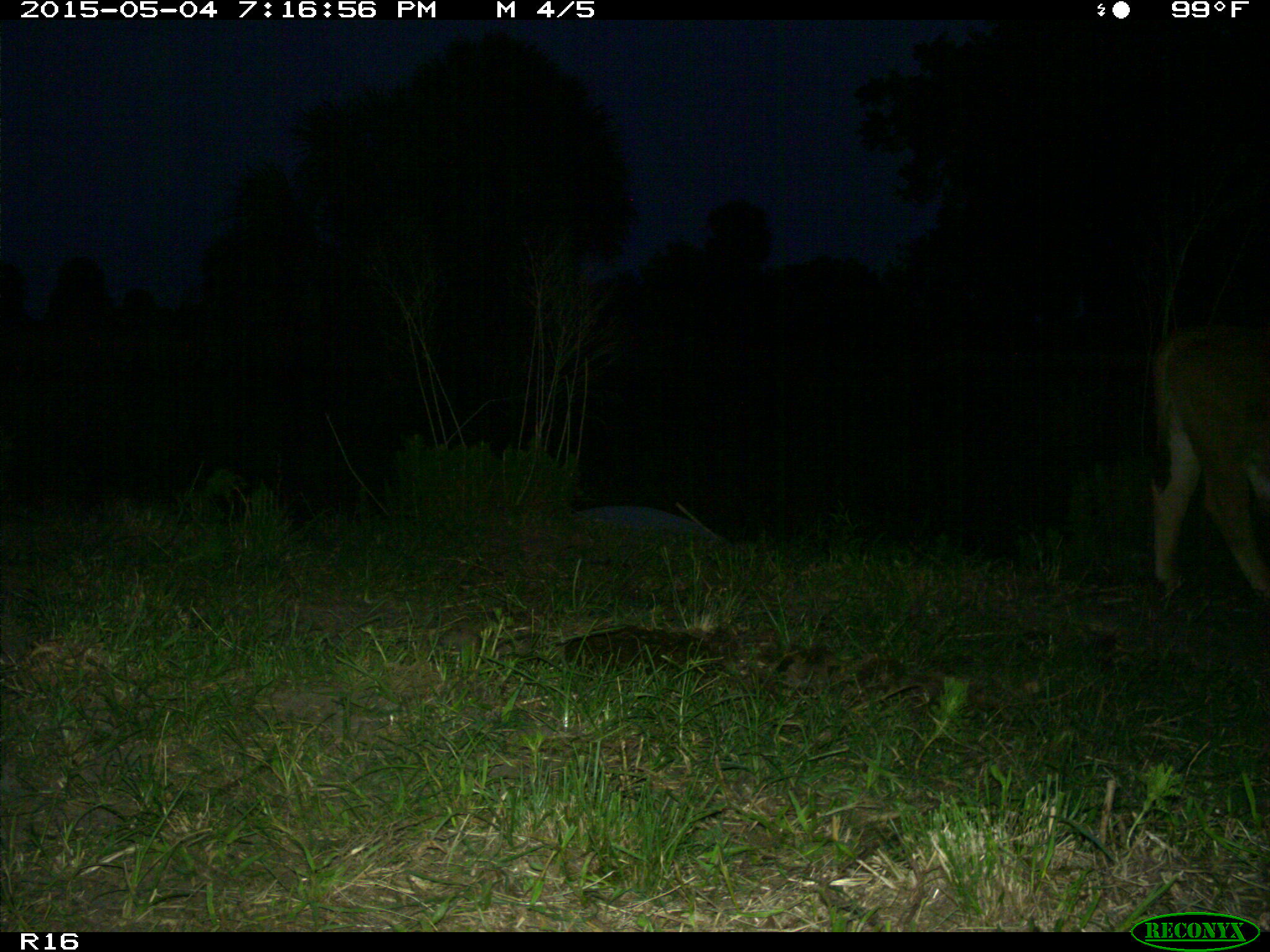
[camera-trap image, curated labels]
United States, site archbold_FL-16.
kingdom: Animalia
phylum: Chordata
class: Mammalia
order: Artiodactyla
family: Bovidae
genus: Bos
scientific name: Bos taurus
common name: domestic cow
Bos taurus (domestic cow).